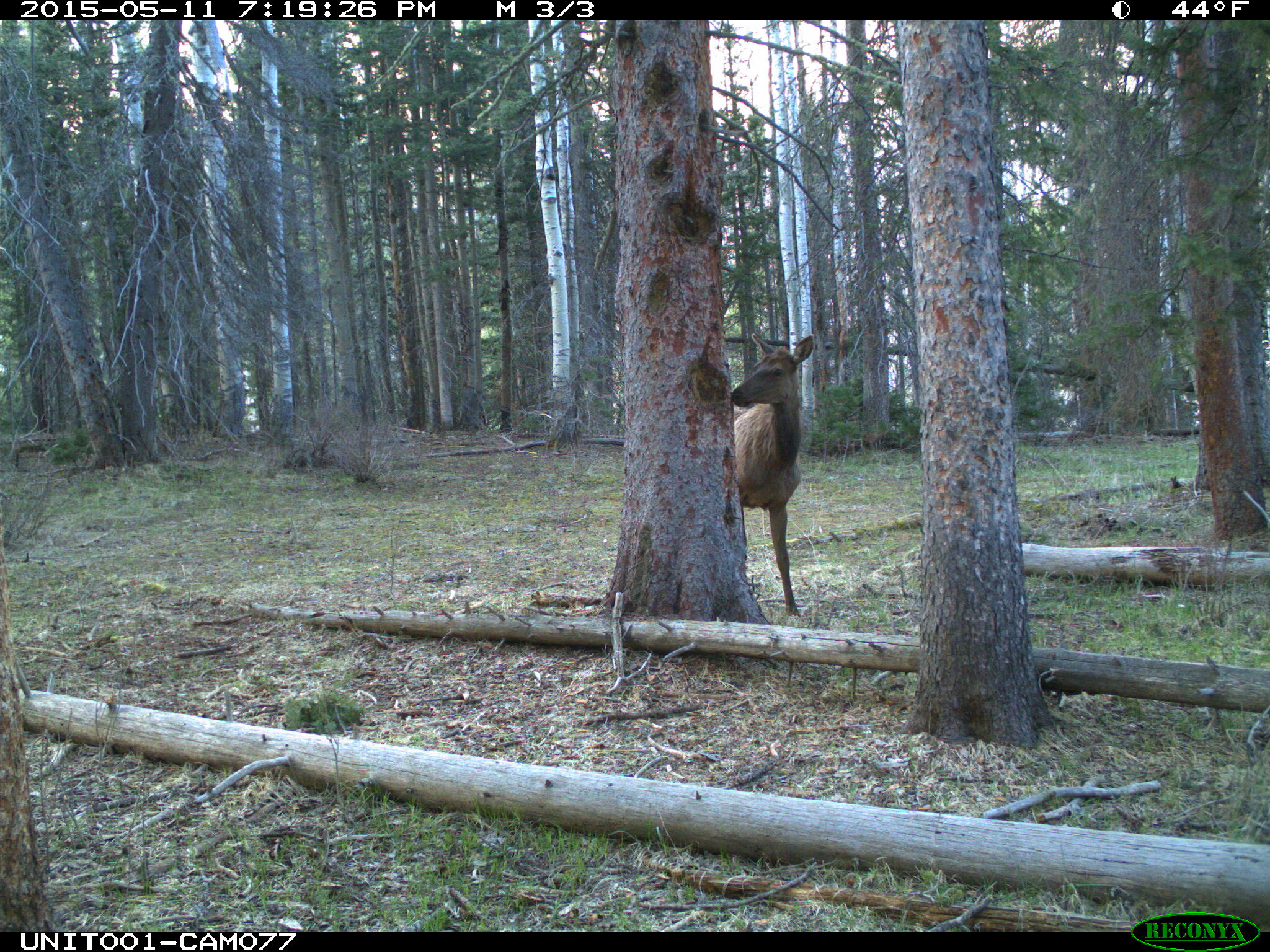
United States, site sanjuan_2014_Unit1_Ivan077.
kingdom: Animalia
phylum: Chordata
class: Mammalia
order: Artiodactyla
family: Cervidae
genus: Cervus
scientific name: Cervus elaphus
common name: red deer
Cervus elaphus (red deer).